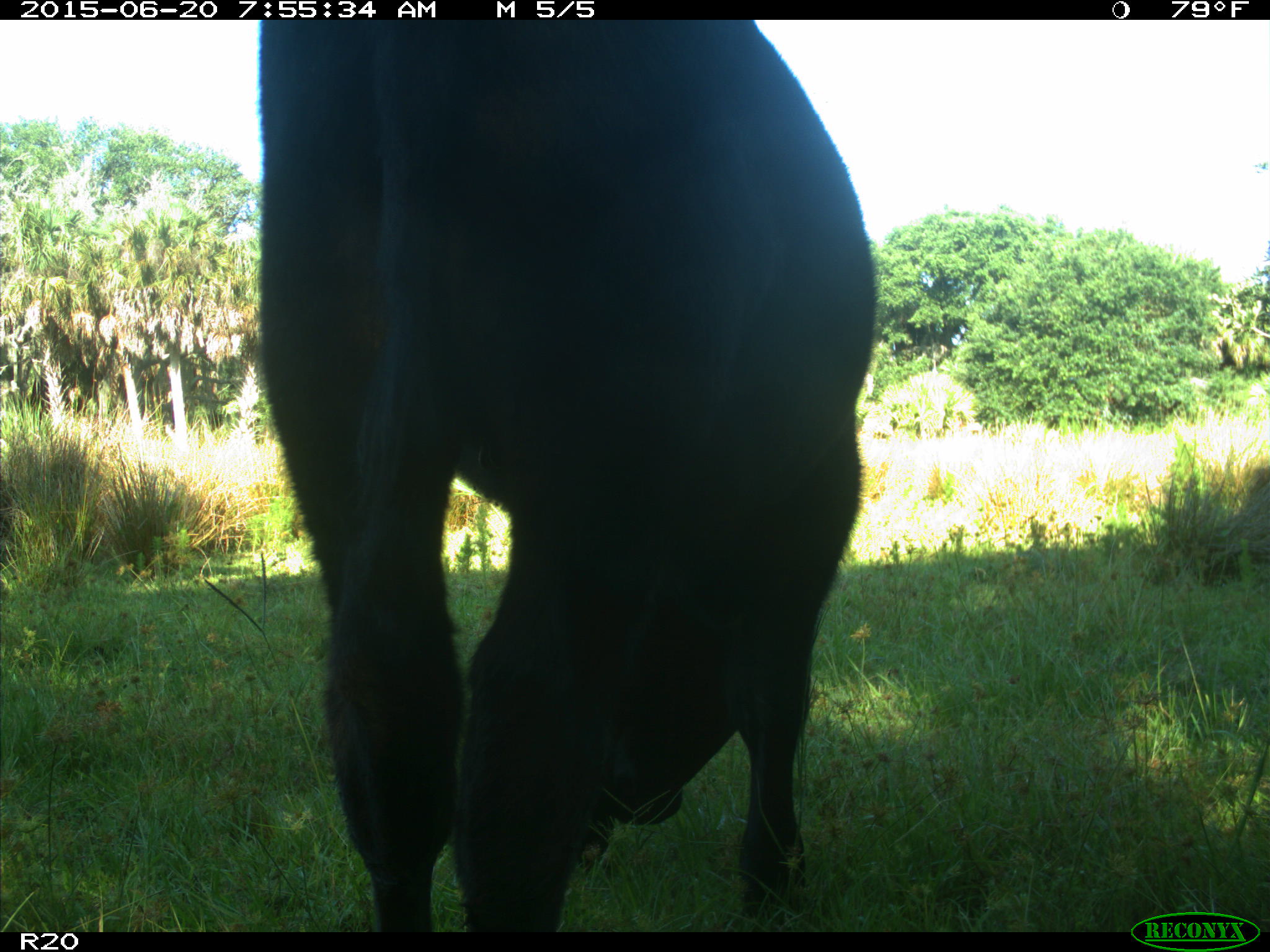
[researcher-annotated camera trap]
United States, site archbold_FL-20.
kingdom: Animalia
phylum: Chordata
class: Mammalia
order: Artiodactyla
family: Bovidae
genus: Bos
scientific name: Bos taurus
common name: domestic cow